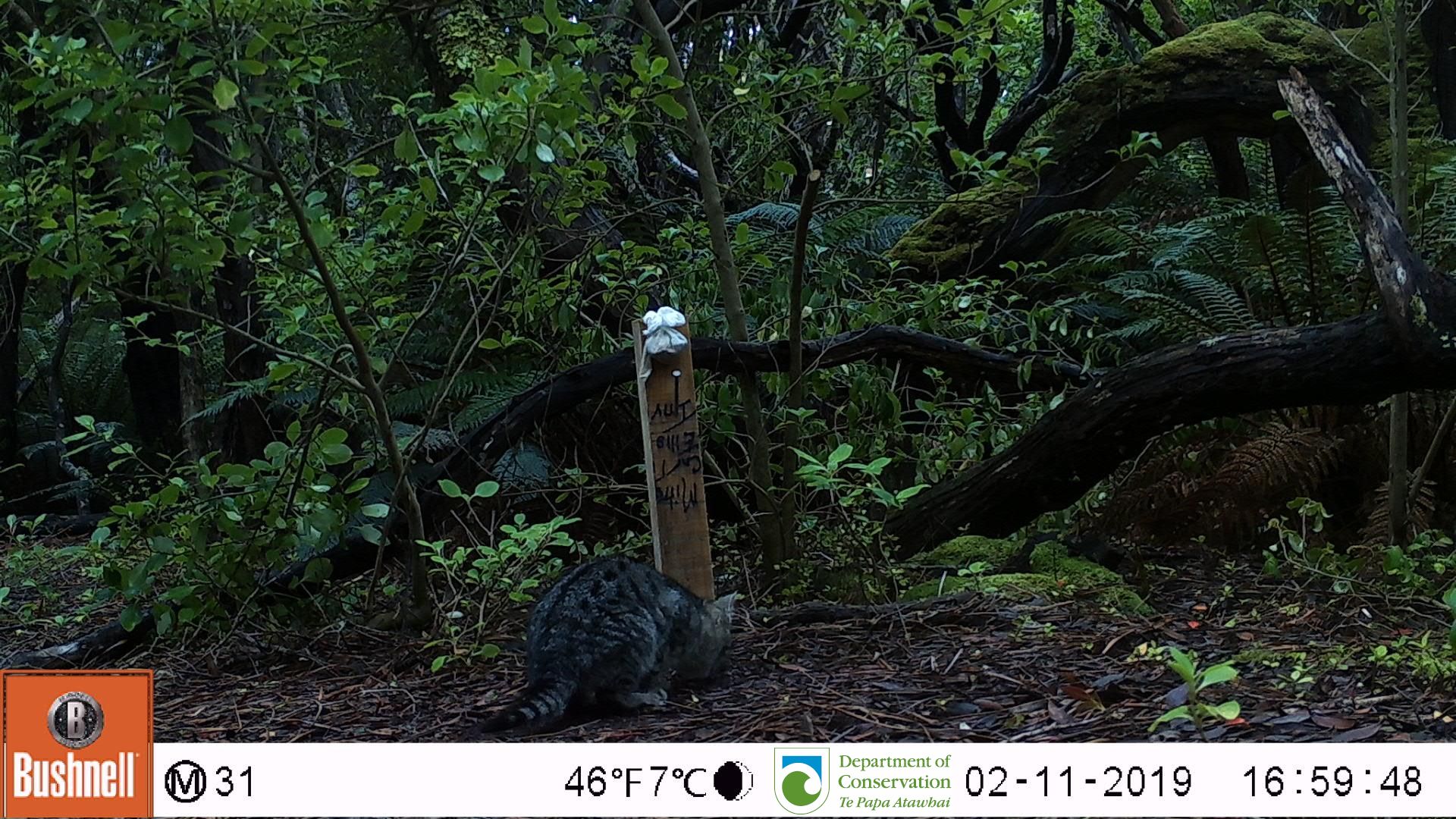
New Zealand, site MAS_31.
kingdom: Animalia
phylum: Chordata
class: Mammalia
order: Carnivora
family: Felidae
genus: Felis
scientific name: Felis catus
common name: domestic cat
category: cat